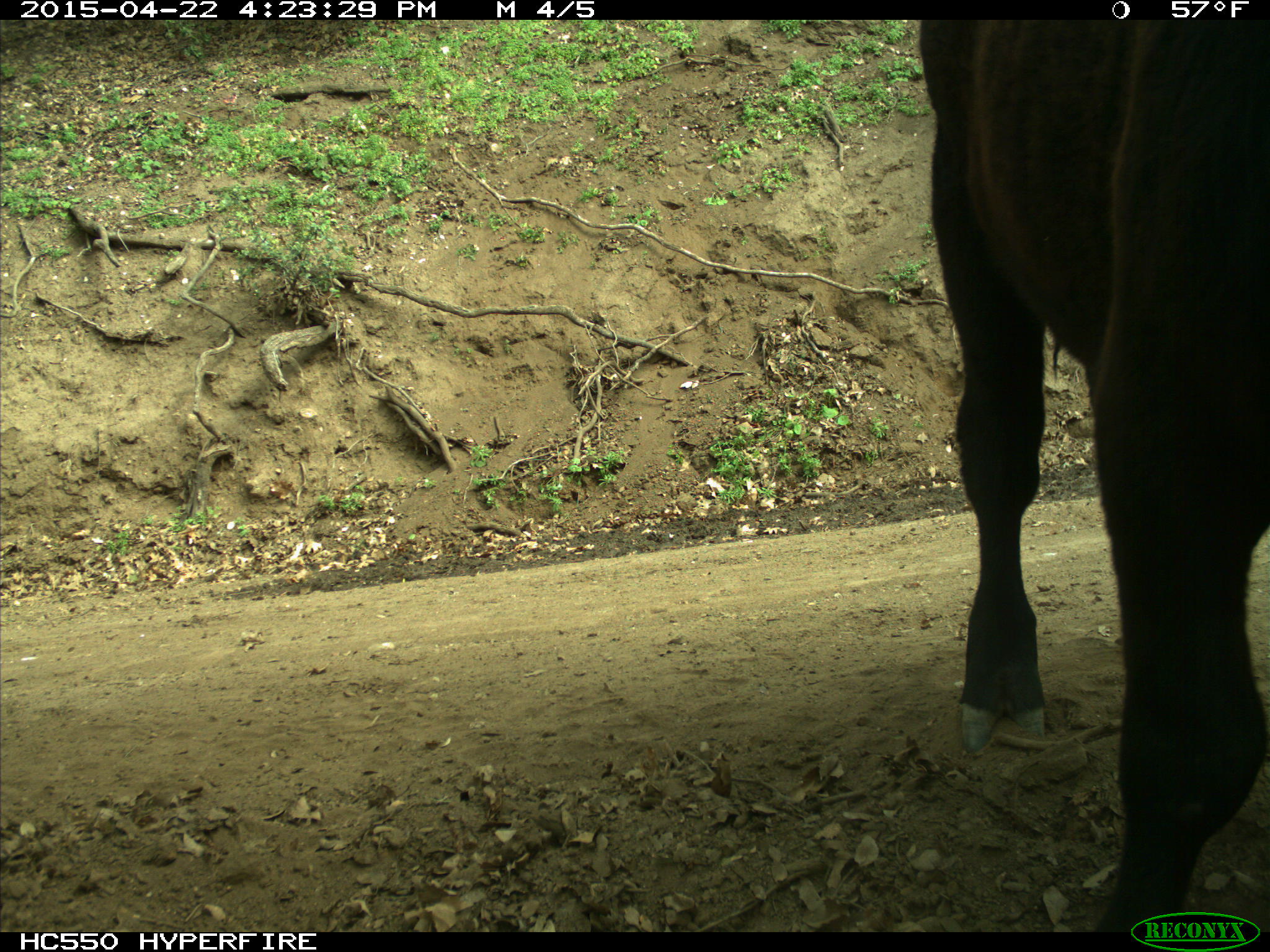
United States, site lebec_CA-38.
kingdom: Animalia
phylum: Chordata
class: Mammalia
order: Artiodactyla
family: Bovidae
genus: Bos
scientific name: Bos taurus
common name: domestic cow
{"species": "Bos taurus (domestic cow)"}